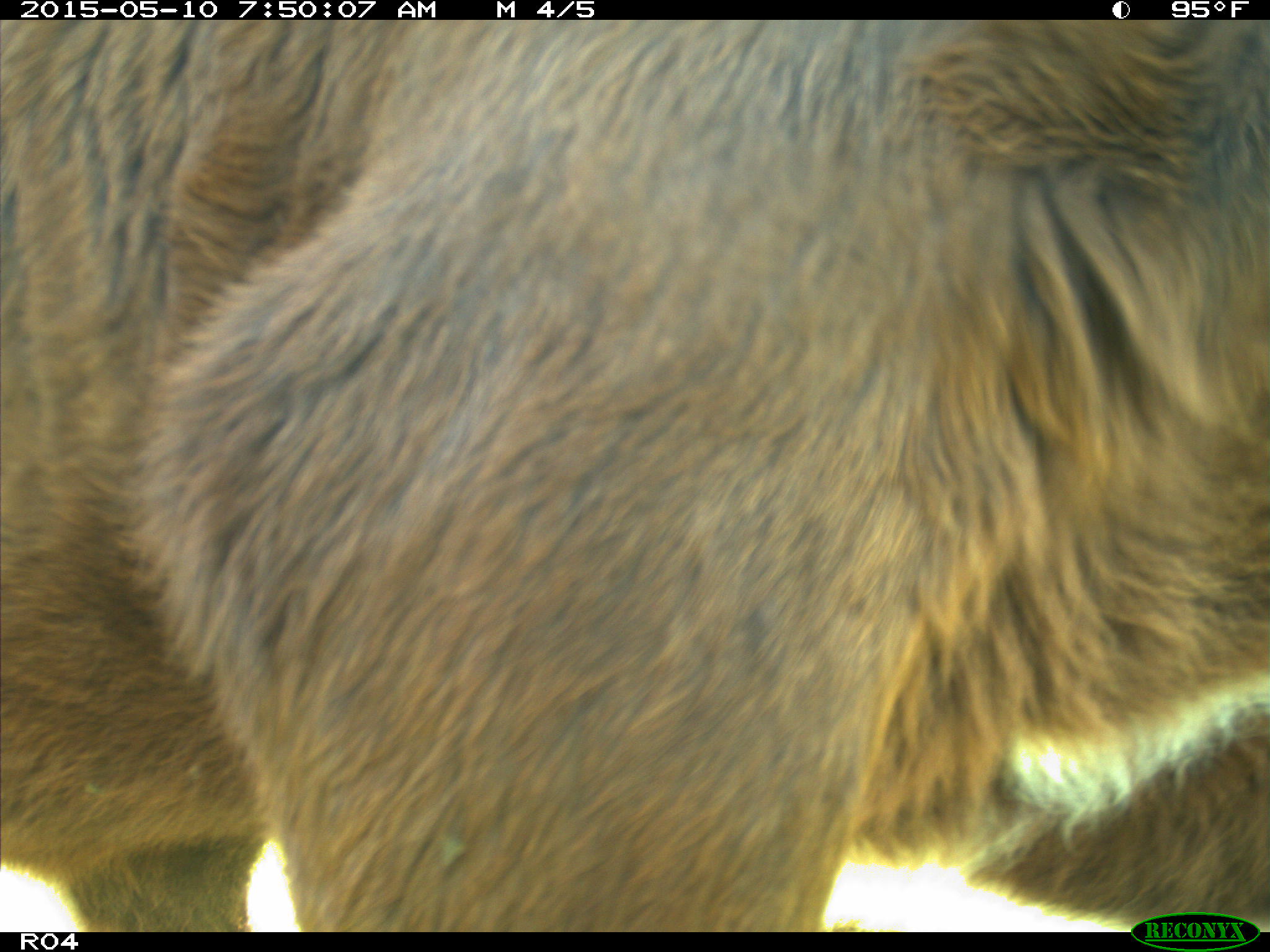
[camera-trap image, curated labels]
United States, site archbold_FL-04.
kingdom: Animalia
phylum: Chordata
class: Mammalia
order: Artiodactyla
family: Bovidae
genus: Bos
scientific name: Bos taurus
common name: domestic cow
Bos taurus (domestic cow).